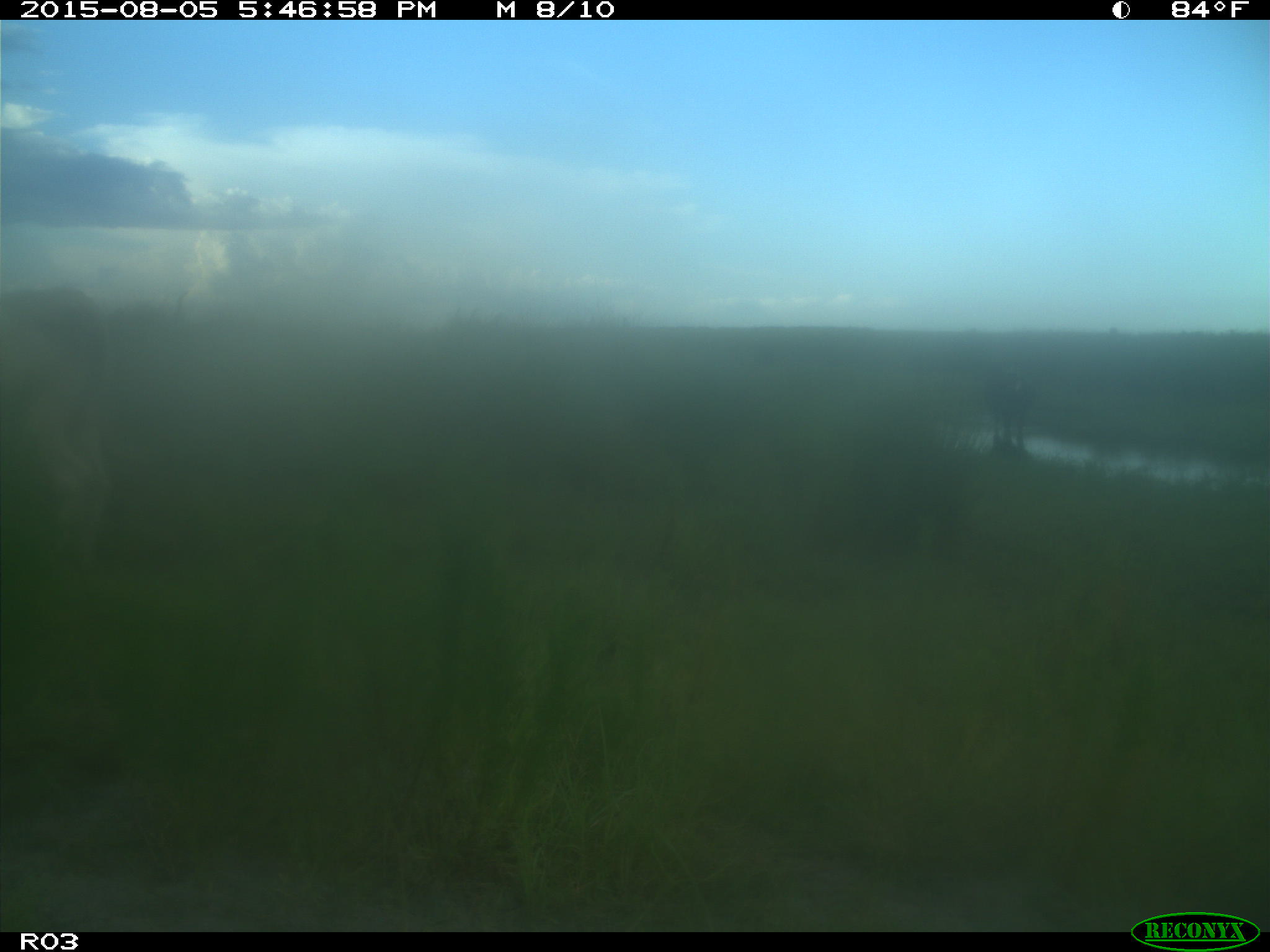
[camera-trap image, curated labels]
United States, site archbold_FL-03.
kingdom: Animalia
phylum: Chordata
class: Mammalia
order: Artiodactyla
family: Bovidae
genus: Bos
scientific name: Bos taurus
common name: domestic cow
Bos taurus (domestic cow).